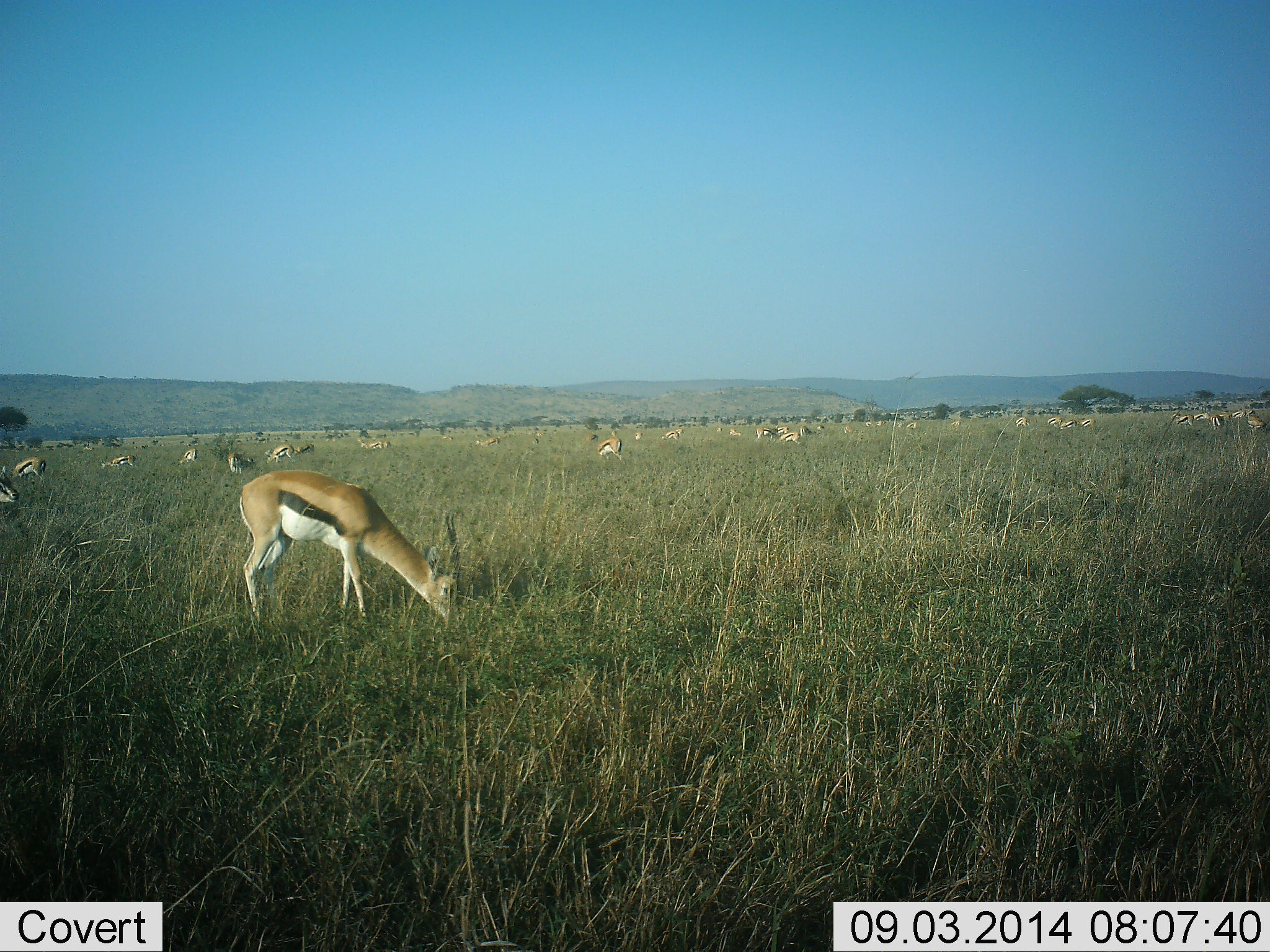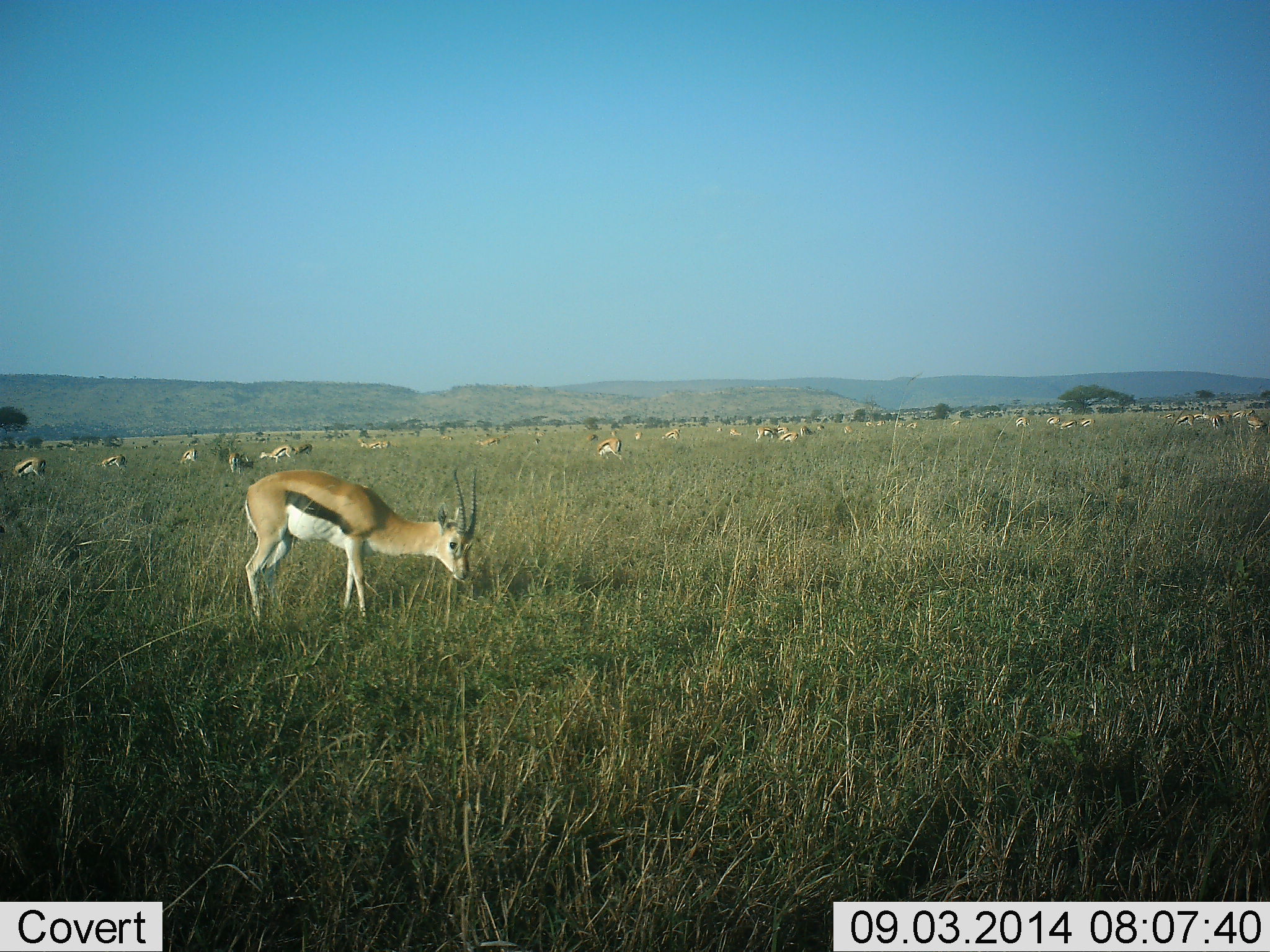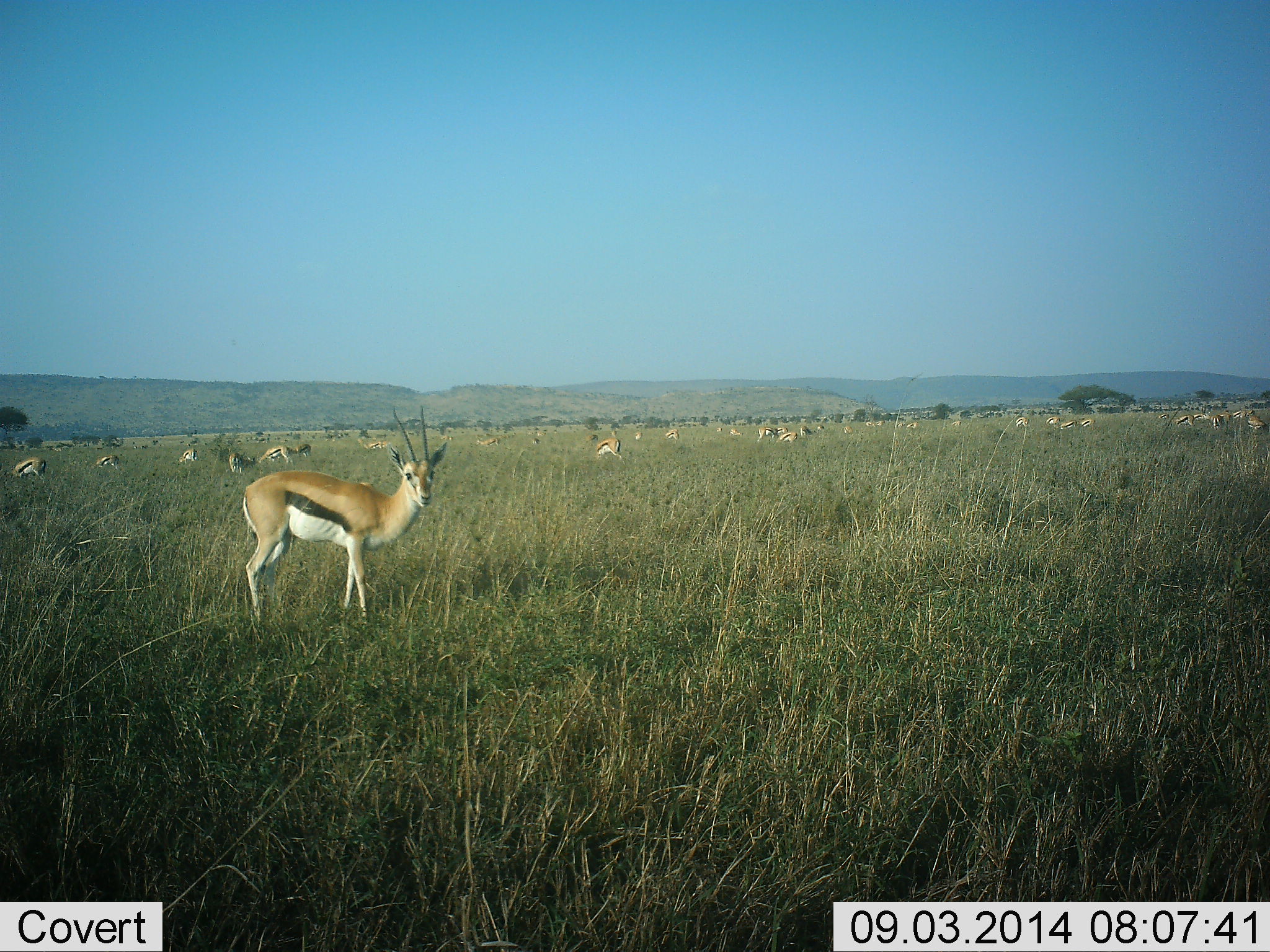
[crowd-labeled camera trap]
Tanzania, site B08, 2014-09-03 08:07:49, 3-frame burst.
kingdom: Animalia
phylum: Chordata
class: Mammalia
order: Artiodactyla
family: Bovidae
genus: Eudorcas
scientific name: Eudorcas thomsonii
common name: thomson's gazelle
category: gazellethomsons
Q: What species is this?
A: Gazellethomsons (thomson's gazelle) (Eudorcas thomsonii).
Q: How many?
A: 11-50.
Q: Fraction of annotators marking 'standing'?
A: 60%.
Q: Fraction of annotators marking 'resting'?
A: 20%.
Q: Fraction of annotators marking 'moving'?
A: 40%.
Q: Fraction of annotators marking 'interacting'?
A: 0%.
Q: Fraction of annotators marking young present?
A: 0%.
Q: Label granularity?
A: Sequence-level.